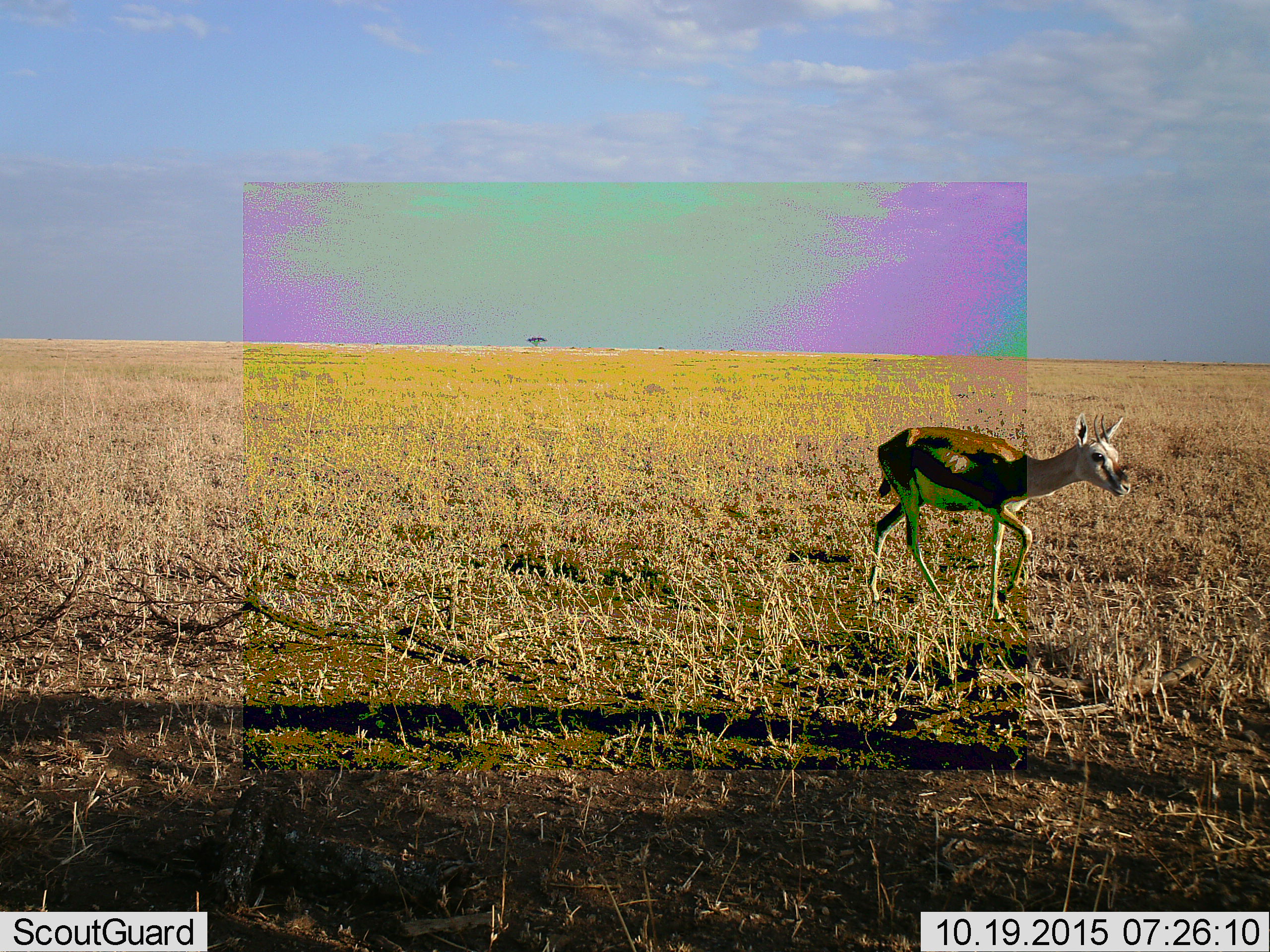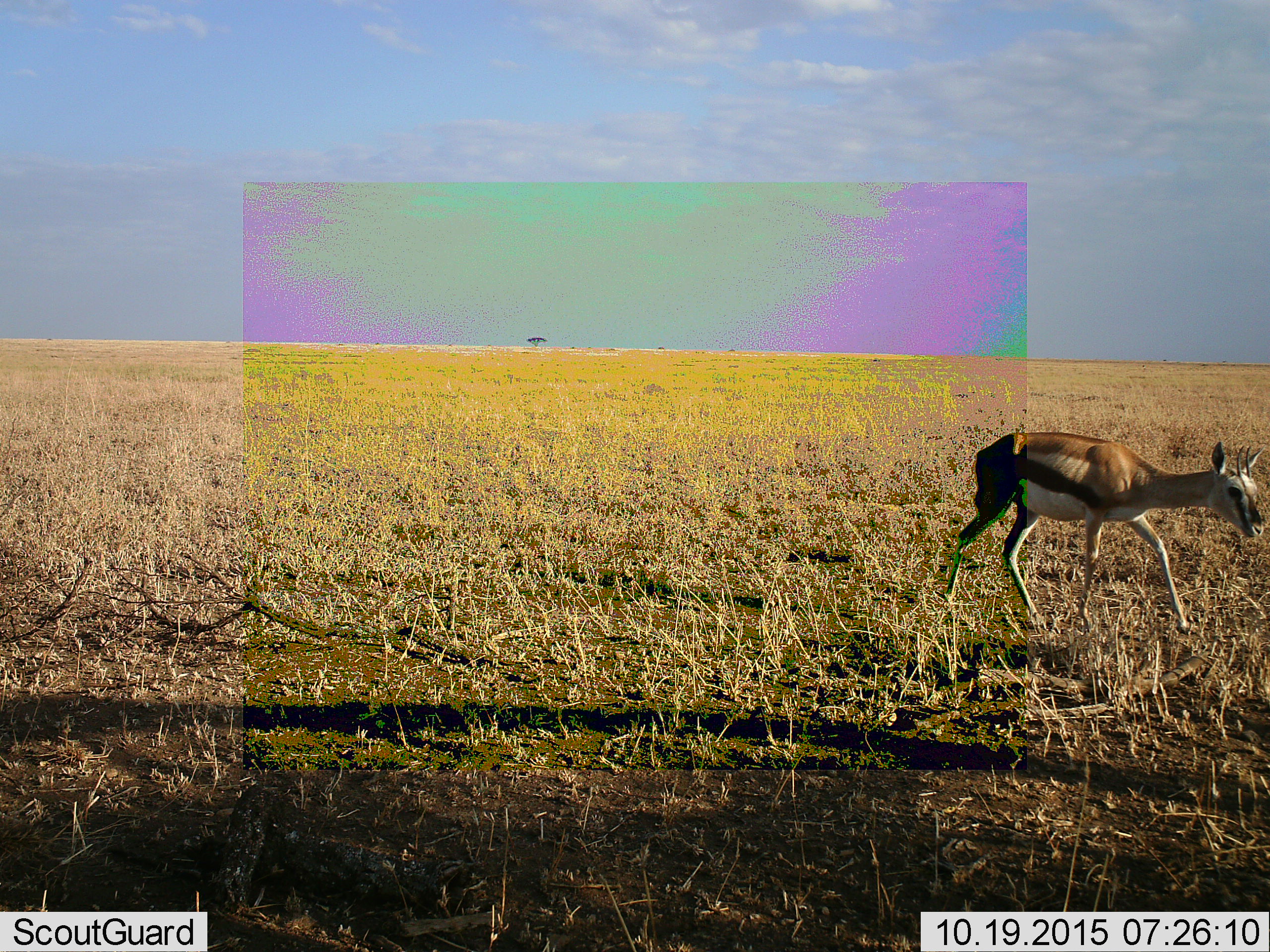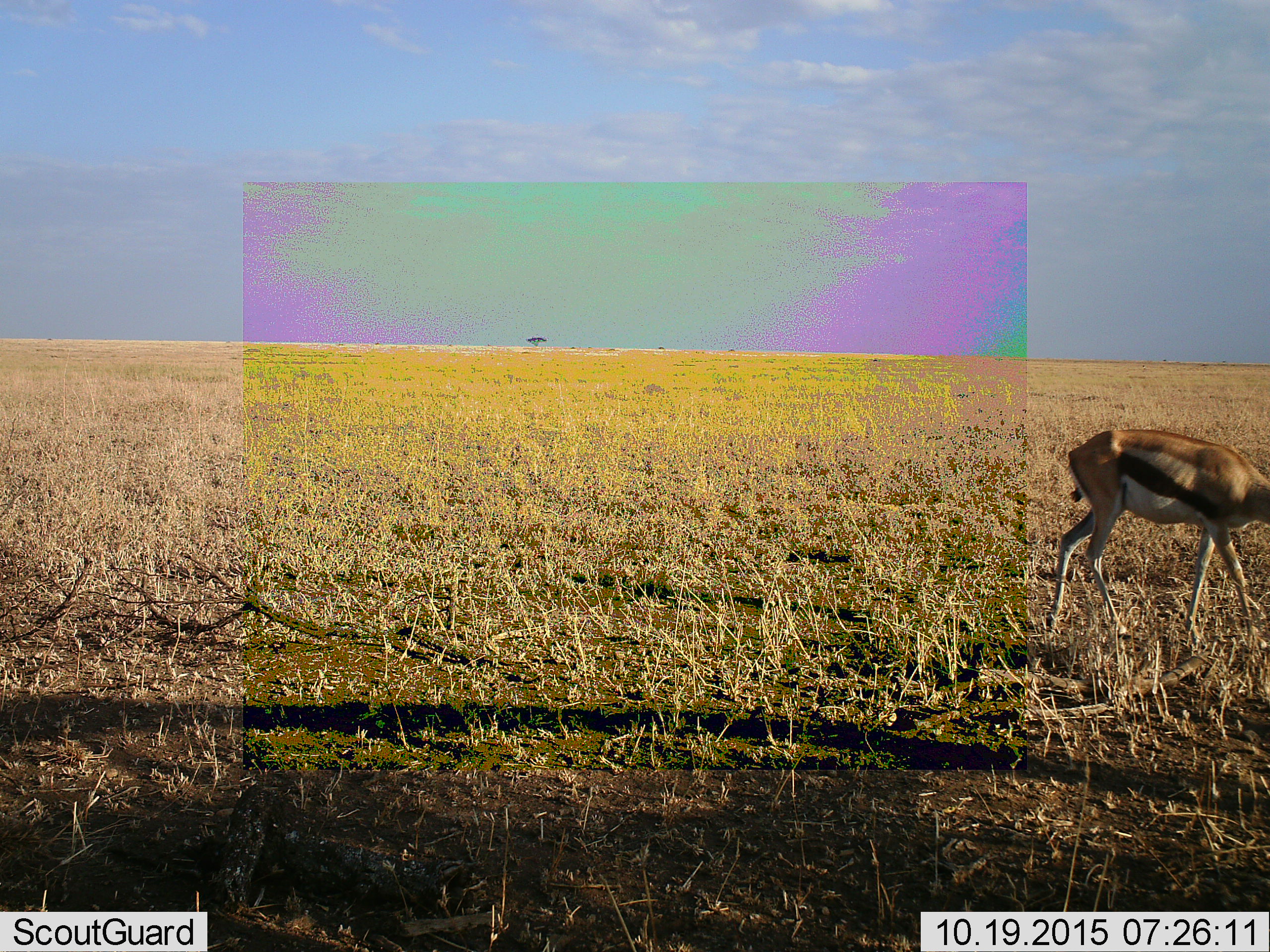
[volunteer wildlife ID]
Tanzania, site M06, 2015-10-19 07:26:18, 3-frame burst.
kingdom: Animalia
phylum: Chordata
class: Mammalia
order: Artiodactyla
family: Bovidae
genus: Eudorcas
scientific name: Eudorcas thomsonii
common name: thomson's gazelle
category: gazellethomsons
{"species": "gazellethomsons (thomson's gazelle) (Eudorcas thomsonii)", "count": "1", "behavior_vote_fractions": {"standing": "0%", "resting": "0%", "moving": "100%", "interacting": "0%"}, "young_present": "0%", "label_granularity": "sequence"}